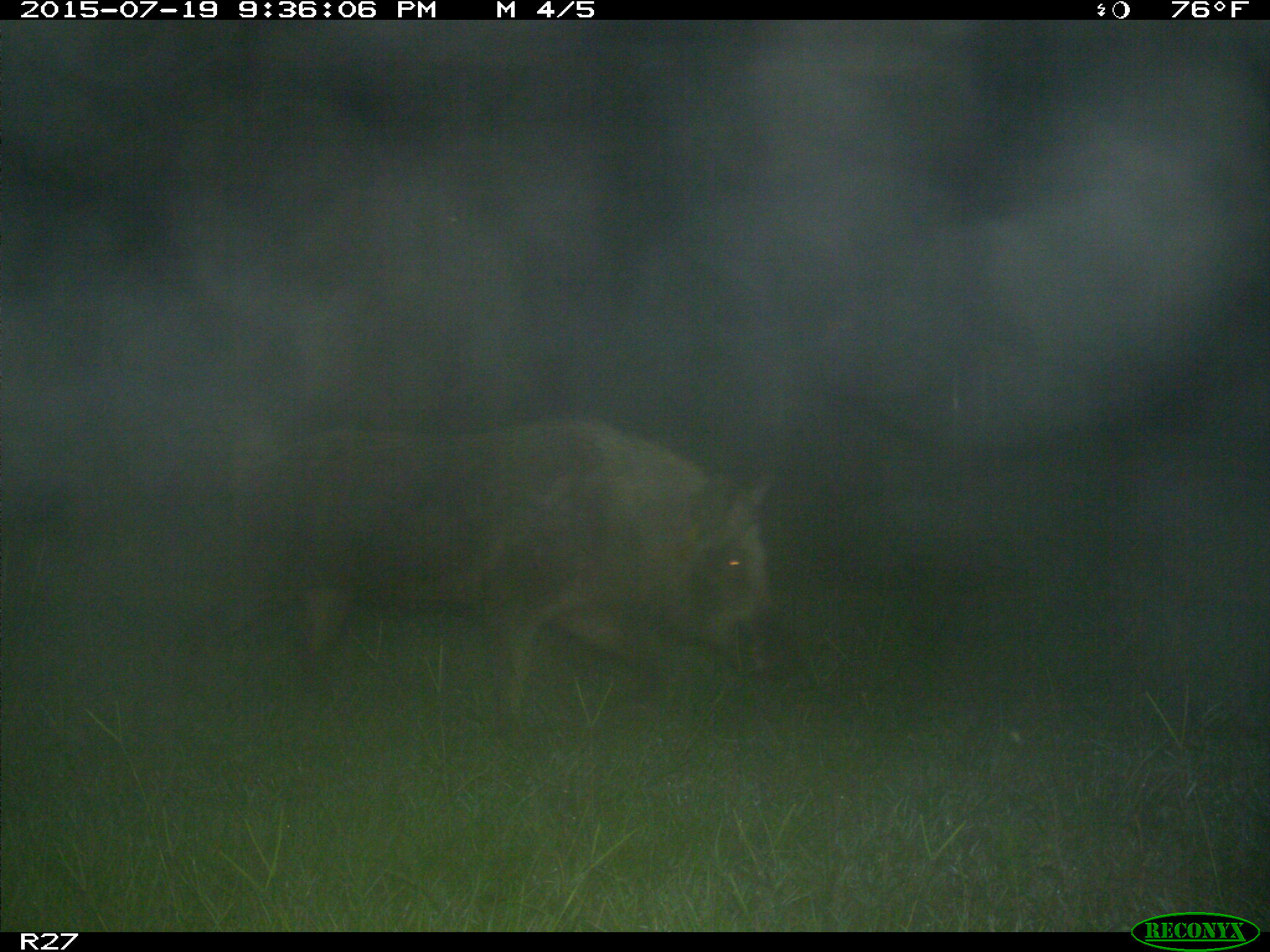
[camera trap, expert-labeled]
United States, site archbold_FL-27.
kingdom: Animalia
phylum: Chordata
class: Mammalia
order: Artiodactyla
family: Suidae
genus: Sus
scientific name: Sus scrofa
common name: wild boar